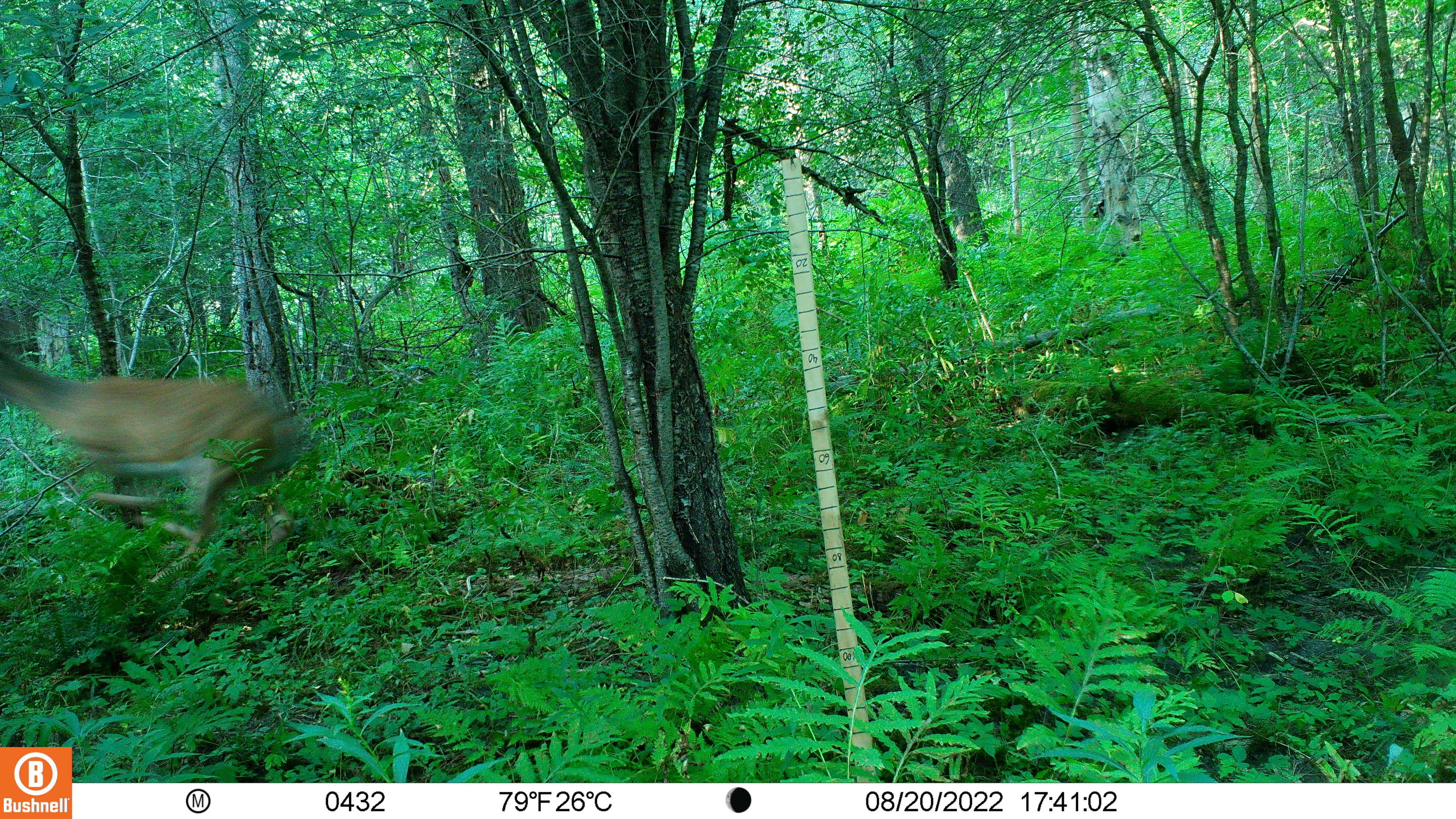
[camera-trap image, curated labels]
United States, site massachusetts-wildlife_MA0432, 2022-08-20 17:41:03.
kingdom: Animalia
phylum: Chordata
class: Mammalia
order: Artiodactyla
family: Cervidae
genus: Odocoileus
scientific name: Odocoileus virginianus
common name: white-tailed deer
White-tailed deer (Odocoileus virginianus).